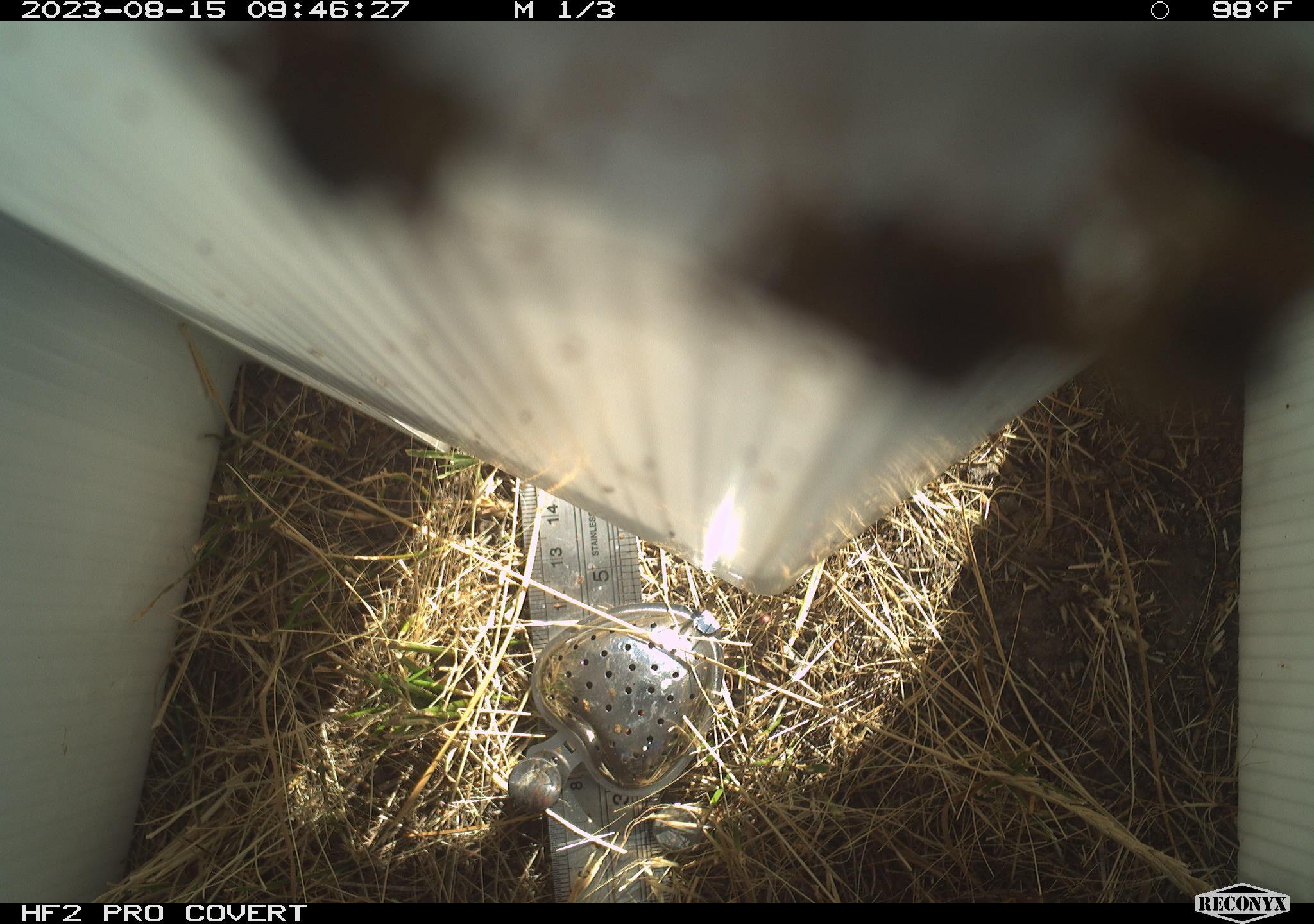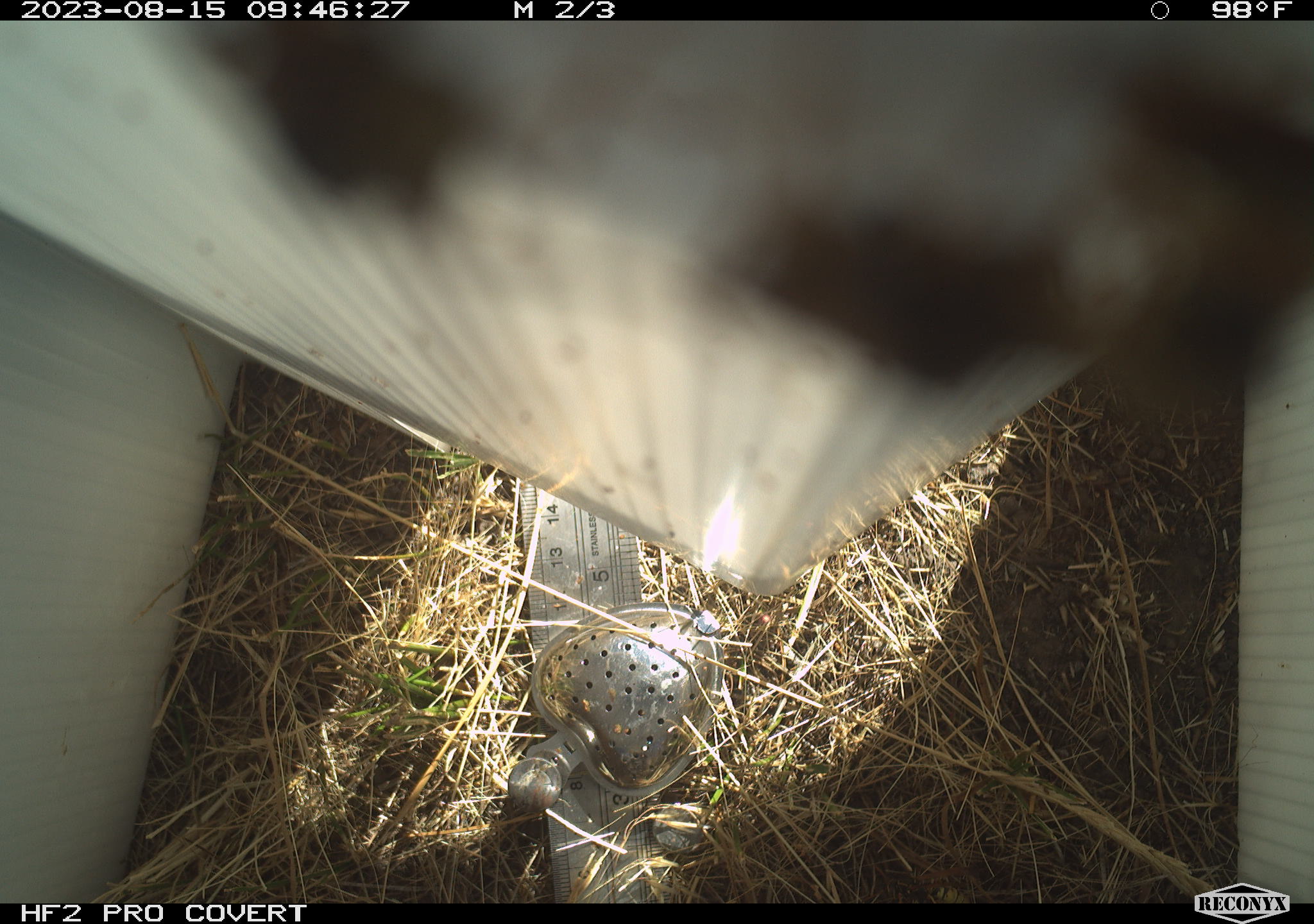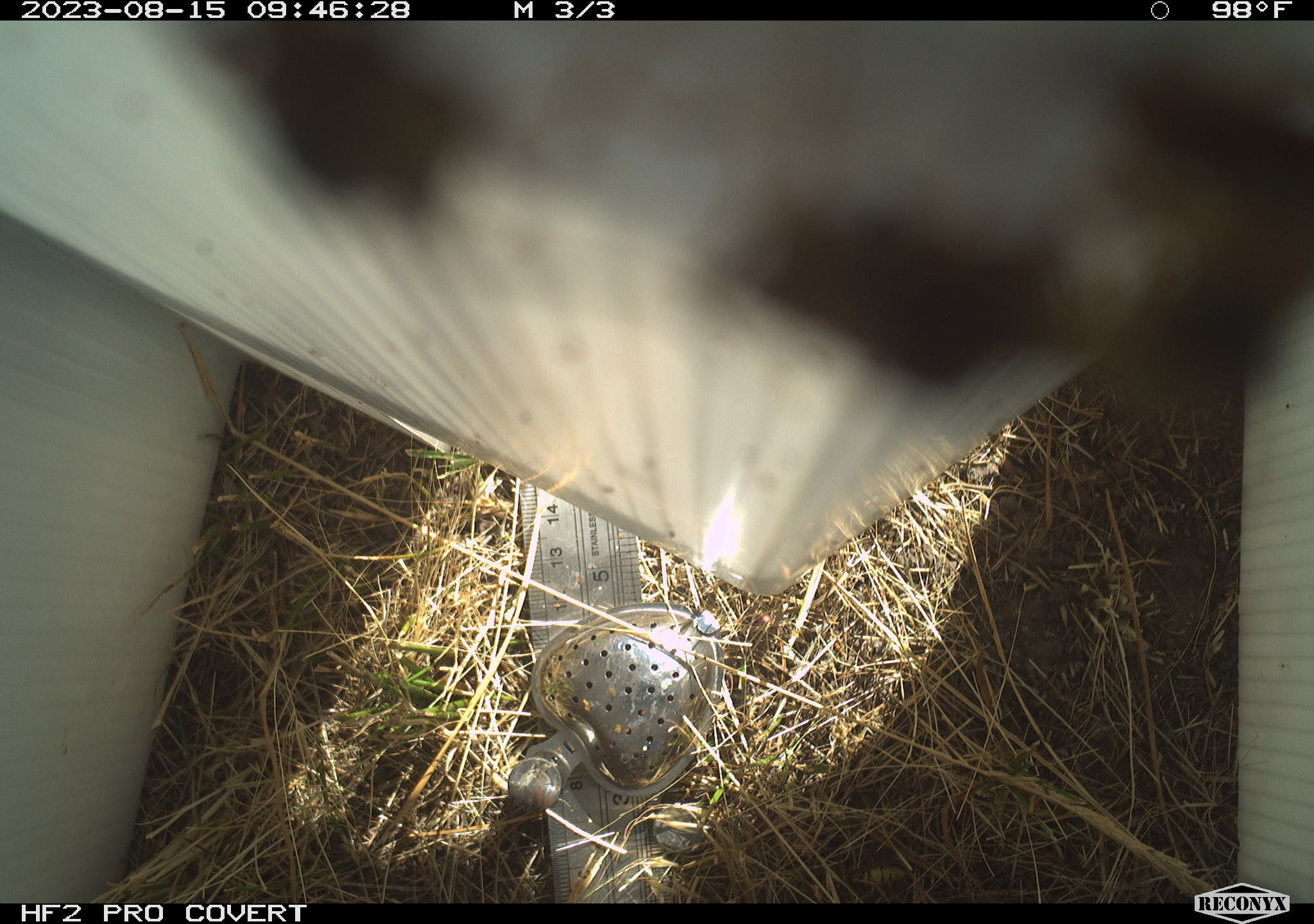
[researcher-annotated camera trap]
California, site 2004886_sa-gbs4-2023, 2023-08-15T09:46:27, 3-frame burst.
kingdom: Animalia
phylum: Arthropoda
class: Insecta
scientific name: Insecta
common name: insect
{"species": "insect (Insecta)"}